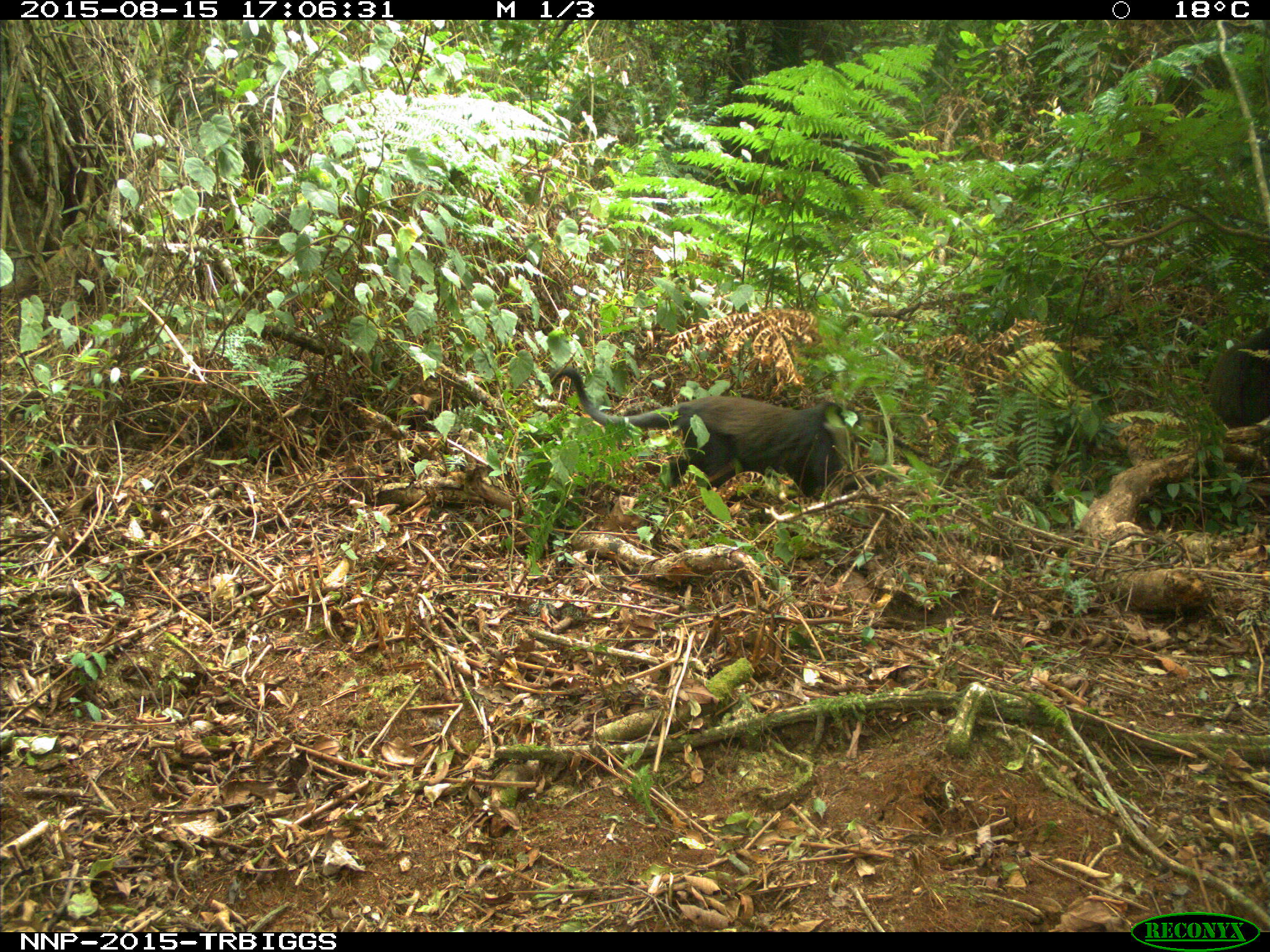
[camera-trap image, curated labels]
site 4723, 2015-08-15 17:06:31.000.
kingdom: Animalia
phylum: Chordata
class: Mammalia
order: Primates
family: Cercopithecidae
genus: Allochrocebus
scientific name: Allochrocebus lhoesti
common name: l'hoest's monkey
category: cercopithecus lhoesti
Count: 1.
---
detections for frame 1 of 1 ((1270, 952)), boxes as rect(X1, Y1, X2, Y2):
cercopithecus lhoesti: rect(538, 366, 900, 501); rect(1207, 325, 1270, 428)